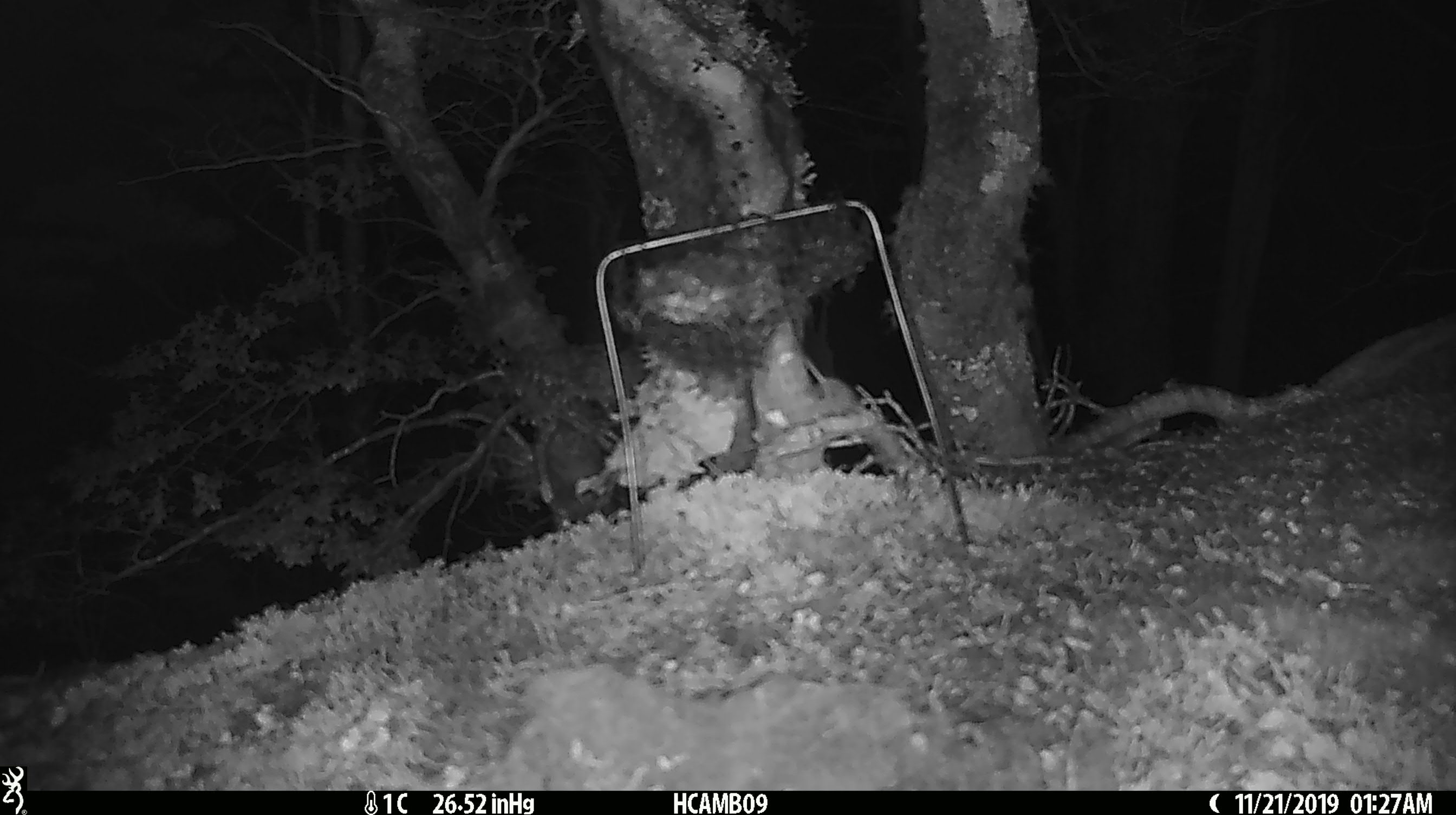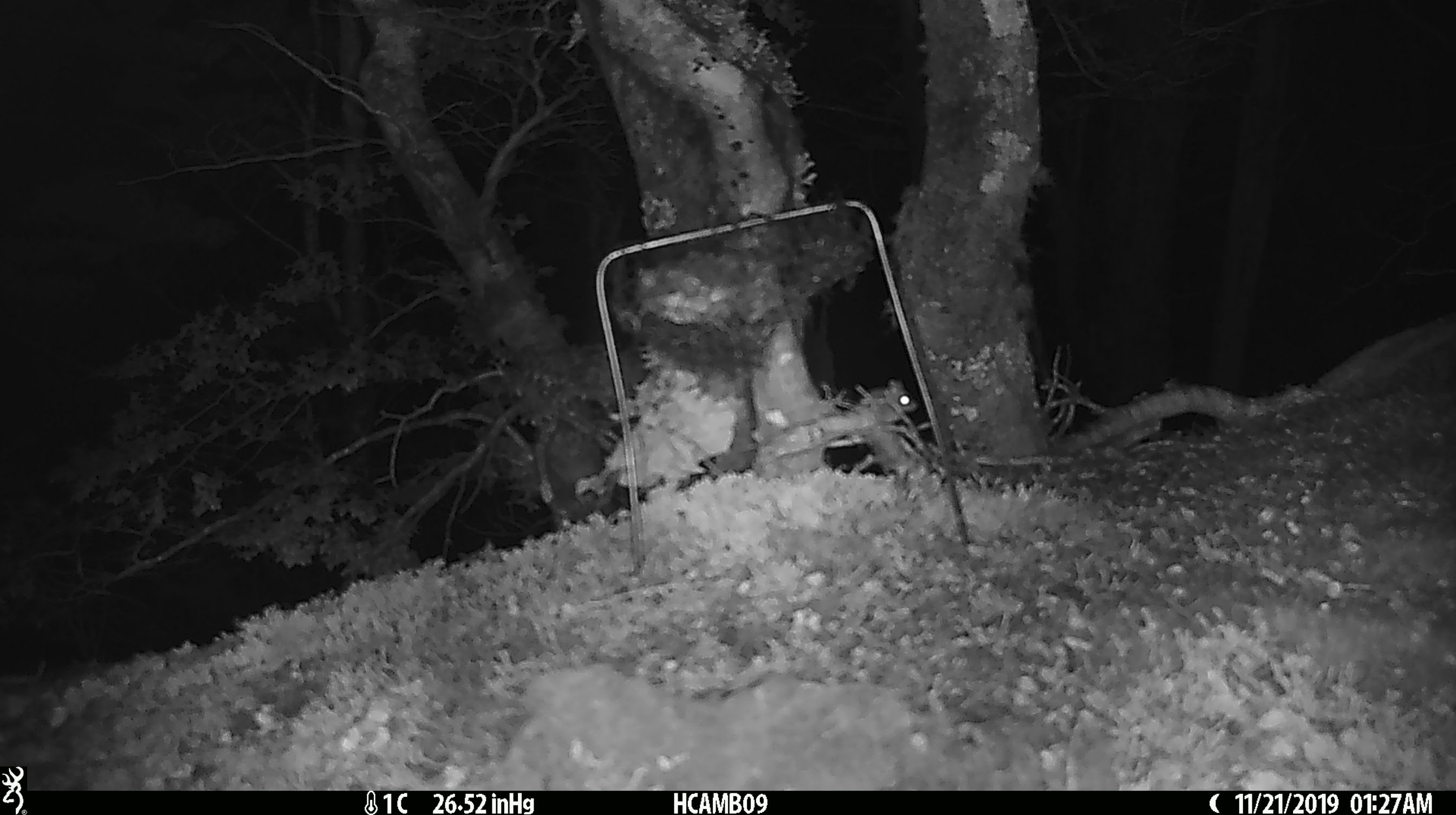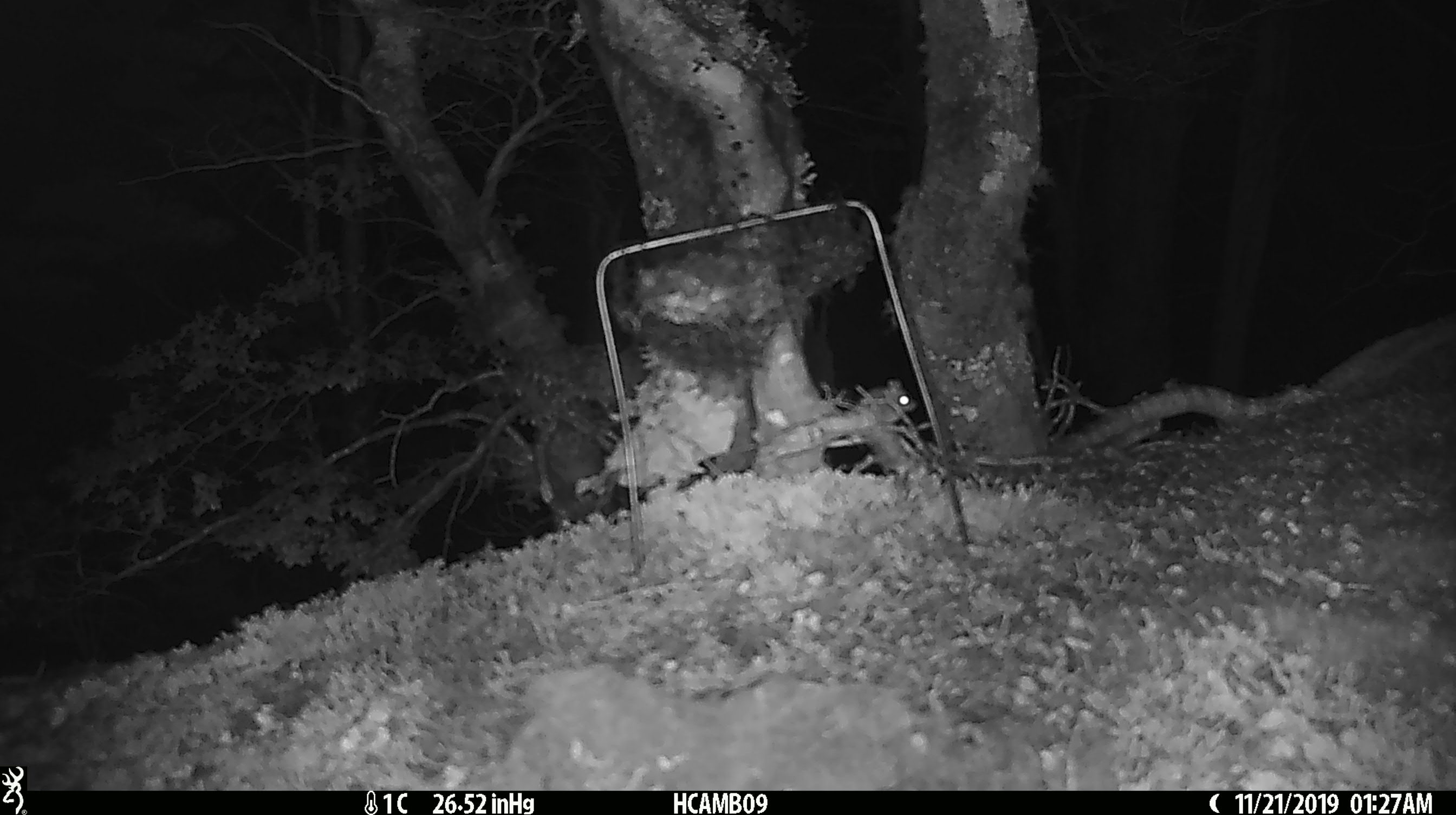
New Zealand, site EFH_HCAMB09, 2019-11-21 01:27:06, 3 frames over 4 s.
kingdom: Animalia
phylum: Chordata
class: Mammalia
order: Rodentia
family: Muridae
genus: Mus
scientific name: Mus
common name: mouse